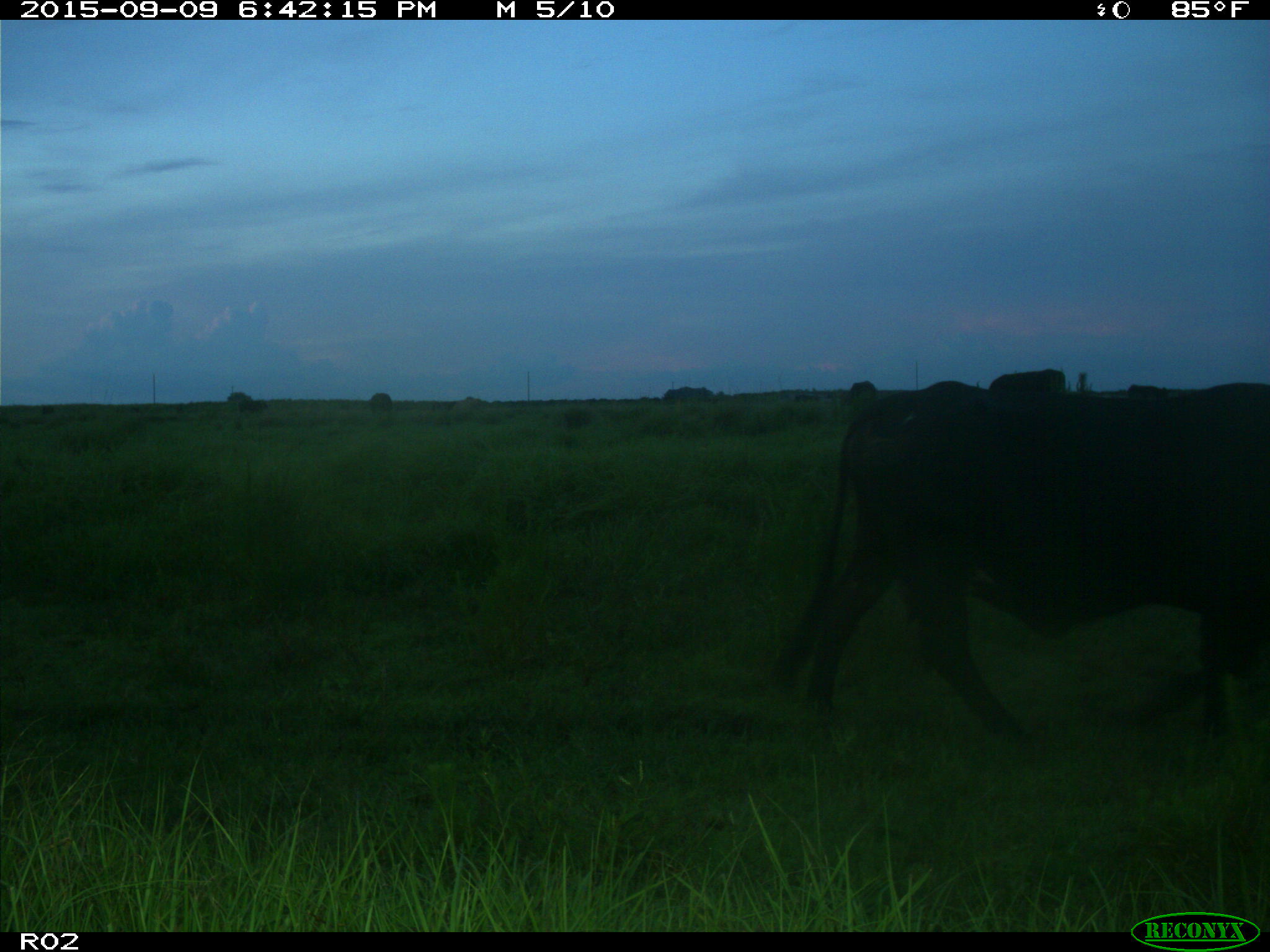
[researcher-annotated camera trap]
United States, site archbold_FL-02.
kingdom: Animalia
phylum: Chordata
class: Mammalia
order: Artiodactyla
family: Bovidae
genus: Bos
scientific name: Bos taurus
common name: domestic cow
Bos taurus (domestic cow).